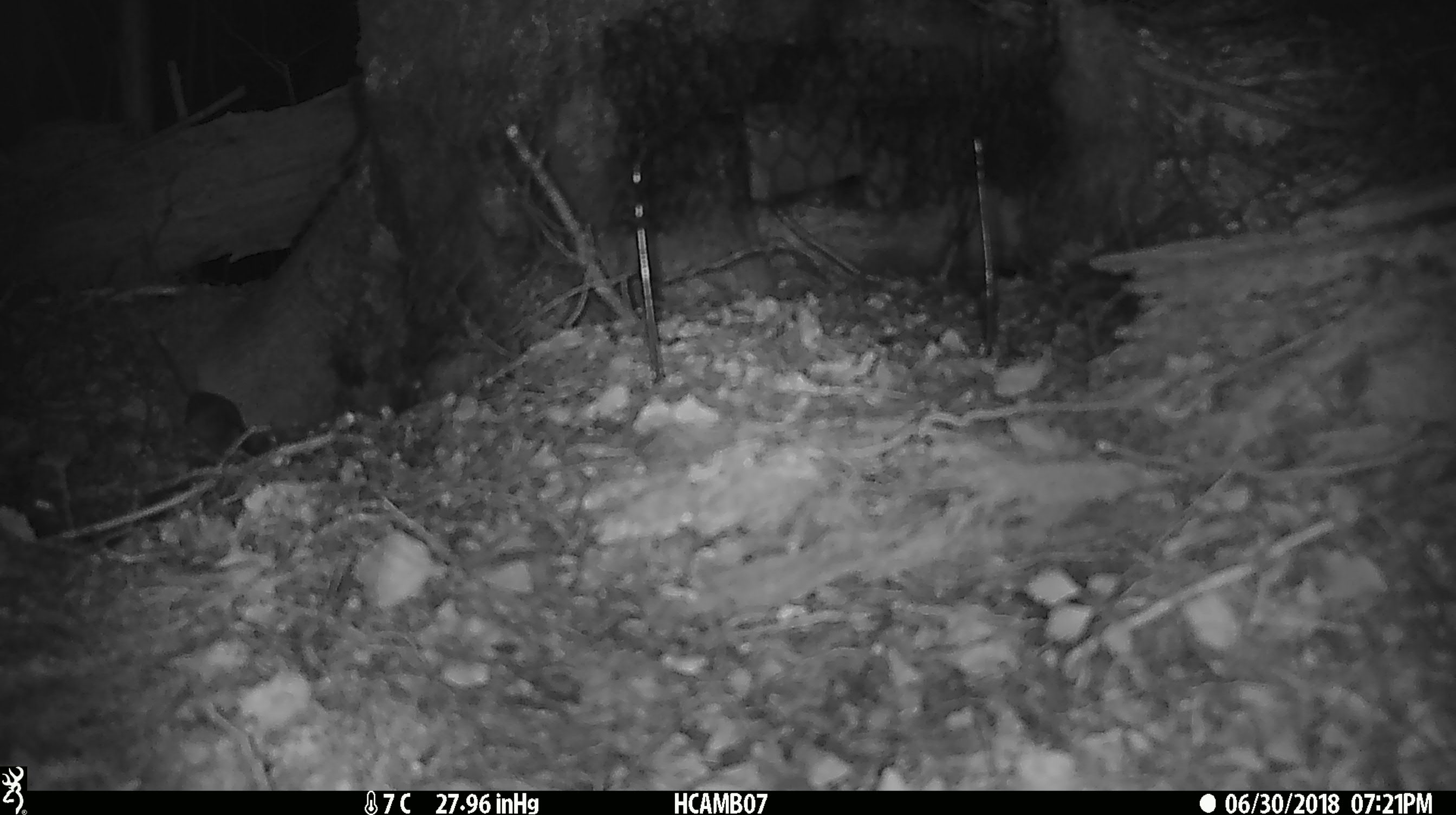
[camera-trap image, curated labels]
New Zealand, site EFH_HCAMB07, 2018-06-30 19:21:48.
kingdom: Animalia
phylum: Chordata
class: Mammalia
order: Rodentia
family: Muridae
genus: Mus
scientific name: Mus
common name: mouse